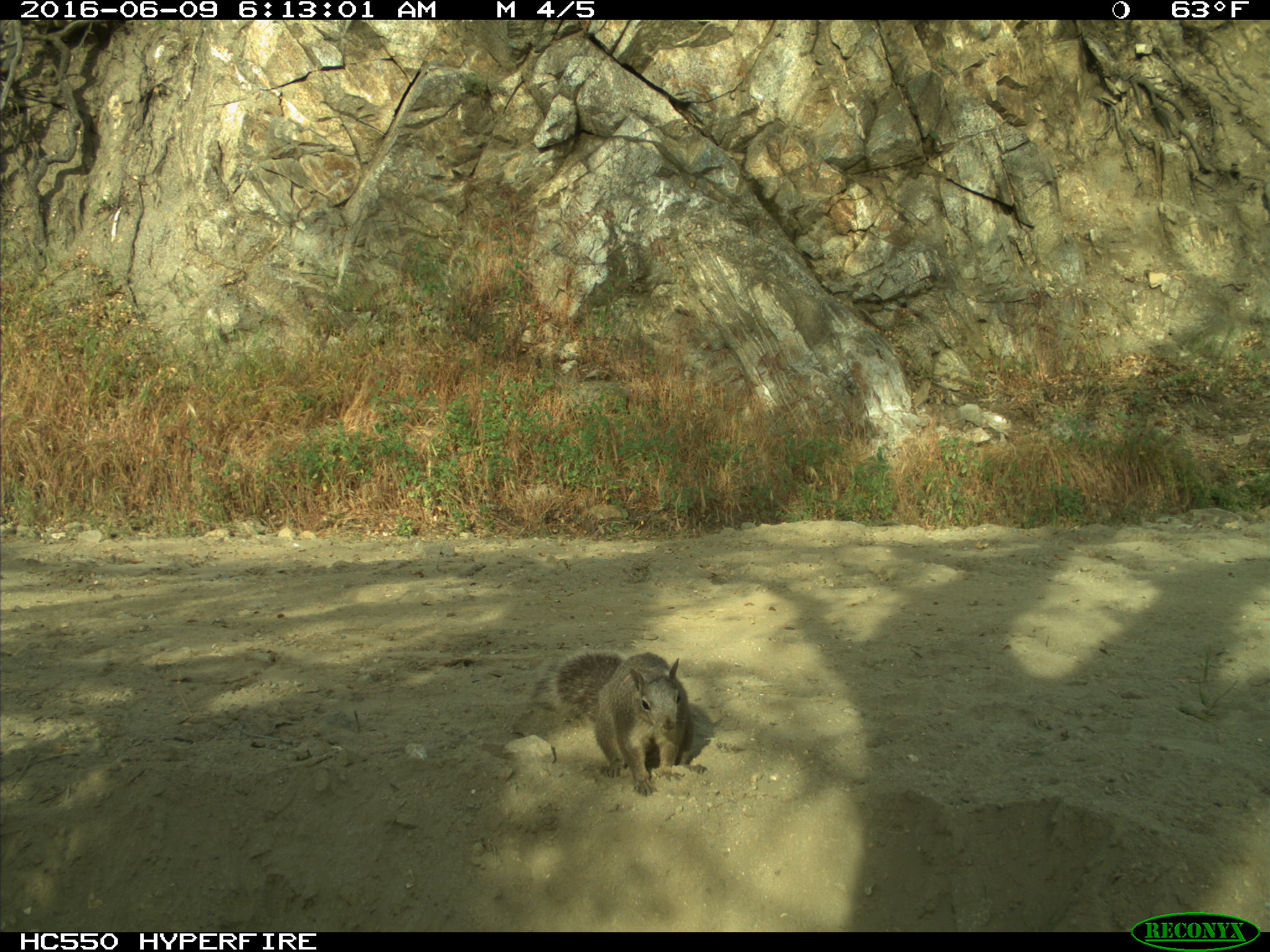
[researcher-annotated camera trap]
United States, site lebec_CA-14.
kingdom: Animalia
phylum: Chordata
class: Mammalia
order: Rodentia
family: Sciuridae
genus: Sciurus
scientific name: Sciurus carolinensis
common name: eastern gray squirrel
Sciurus carolinensis (eastern gray squirrel).